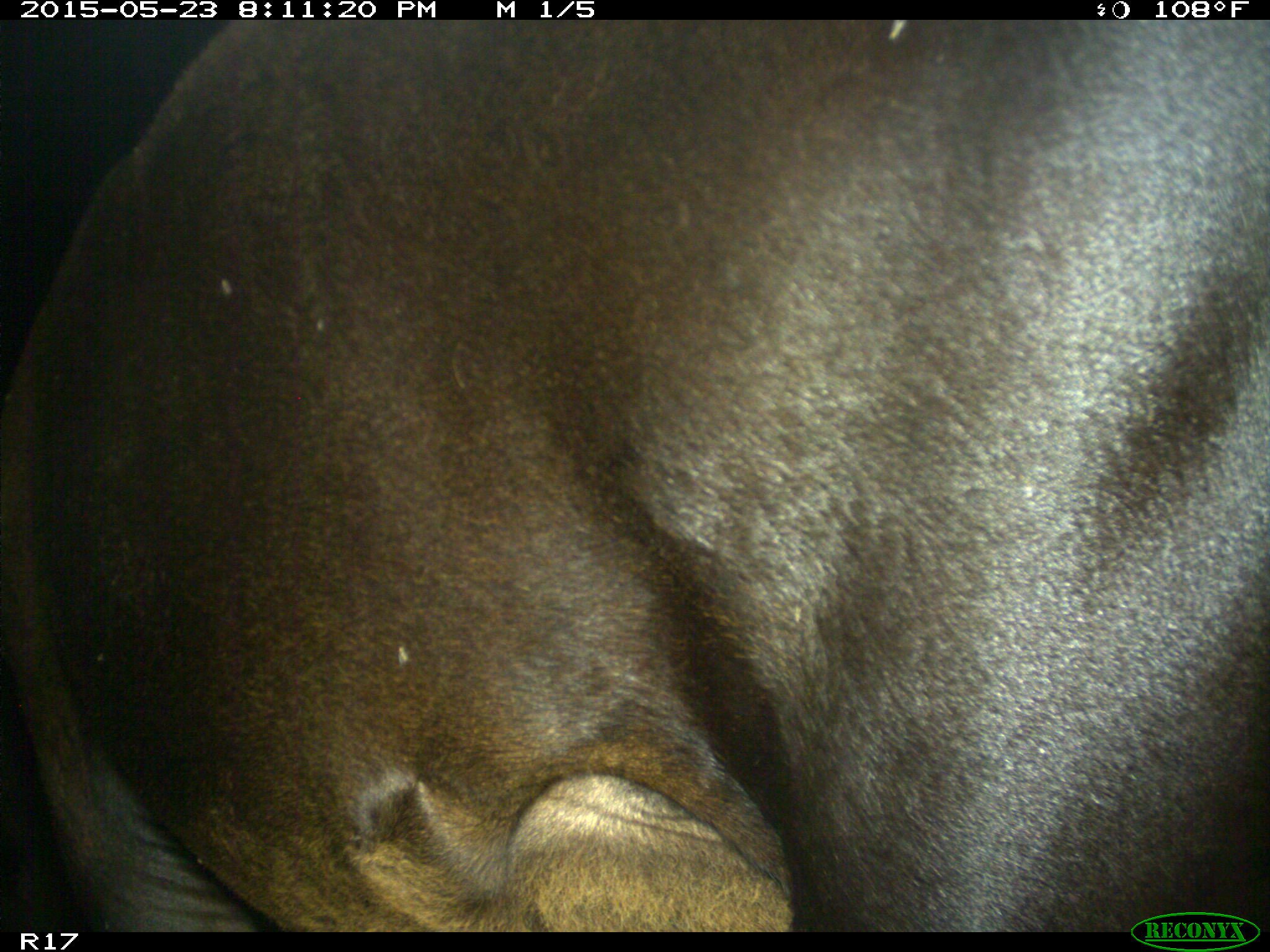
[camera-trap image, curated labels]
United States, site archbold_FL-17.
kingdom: Animalia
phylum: Chordata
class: Mammalia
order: Artiodactyla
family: Bovidae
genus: Bos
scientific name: Bos taurus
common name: domestic cow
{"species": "Bos taurus (domestic cow)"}